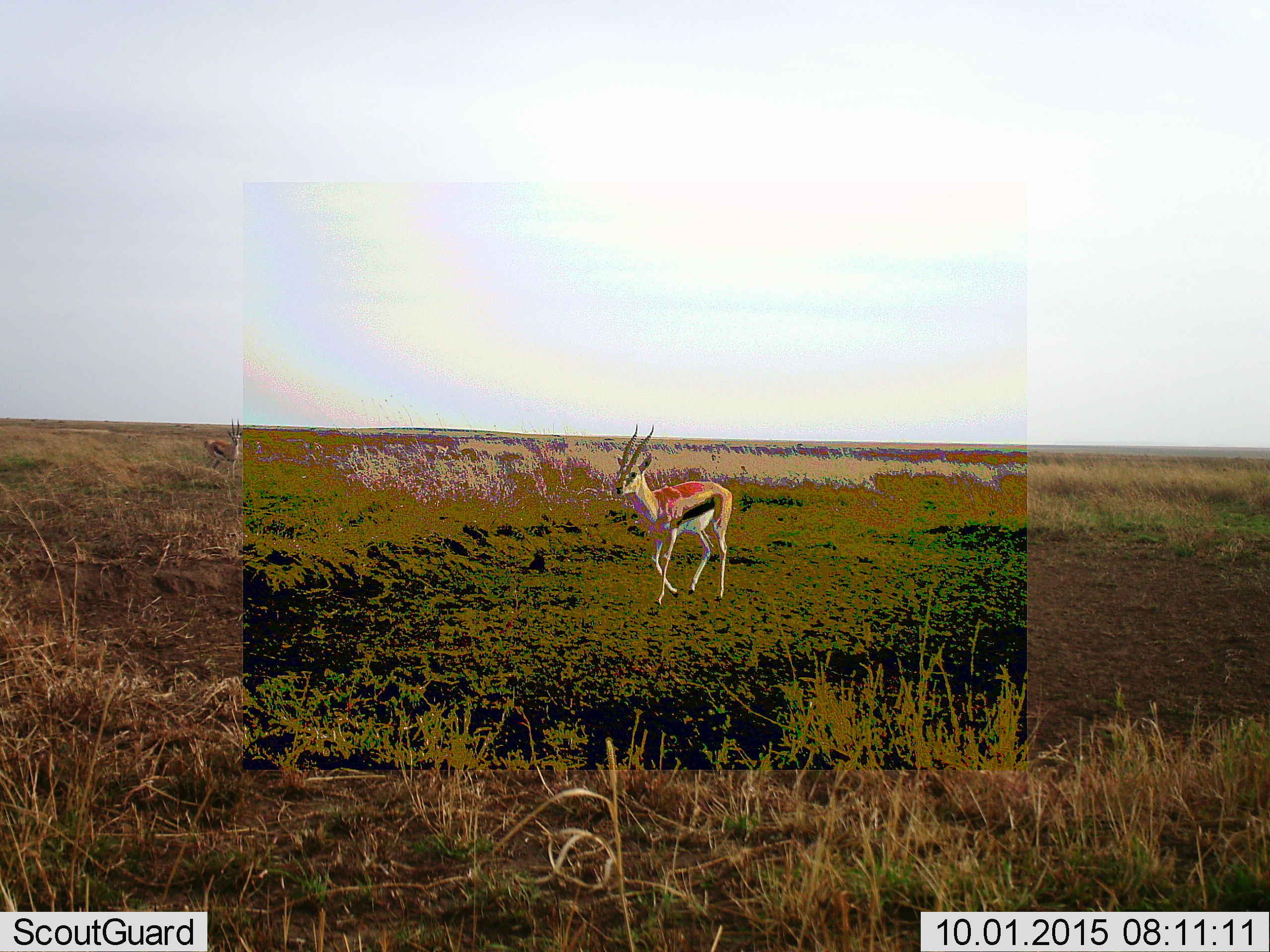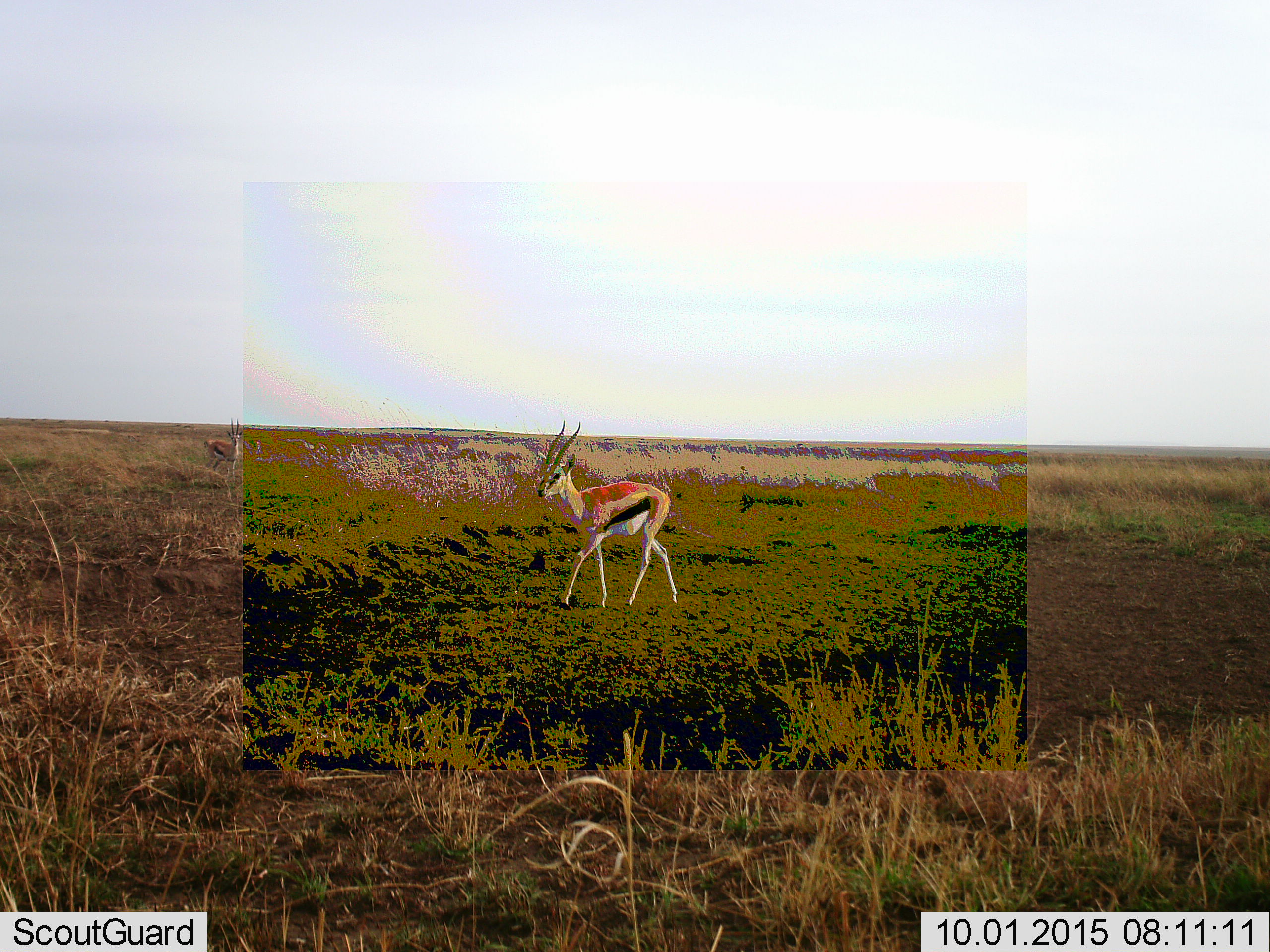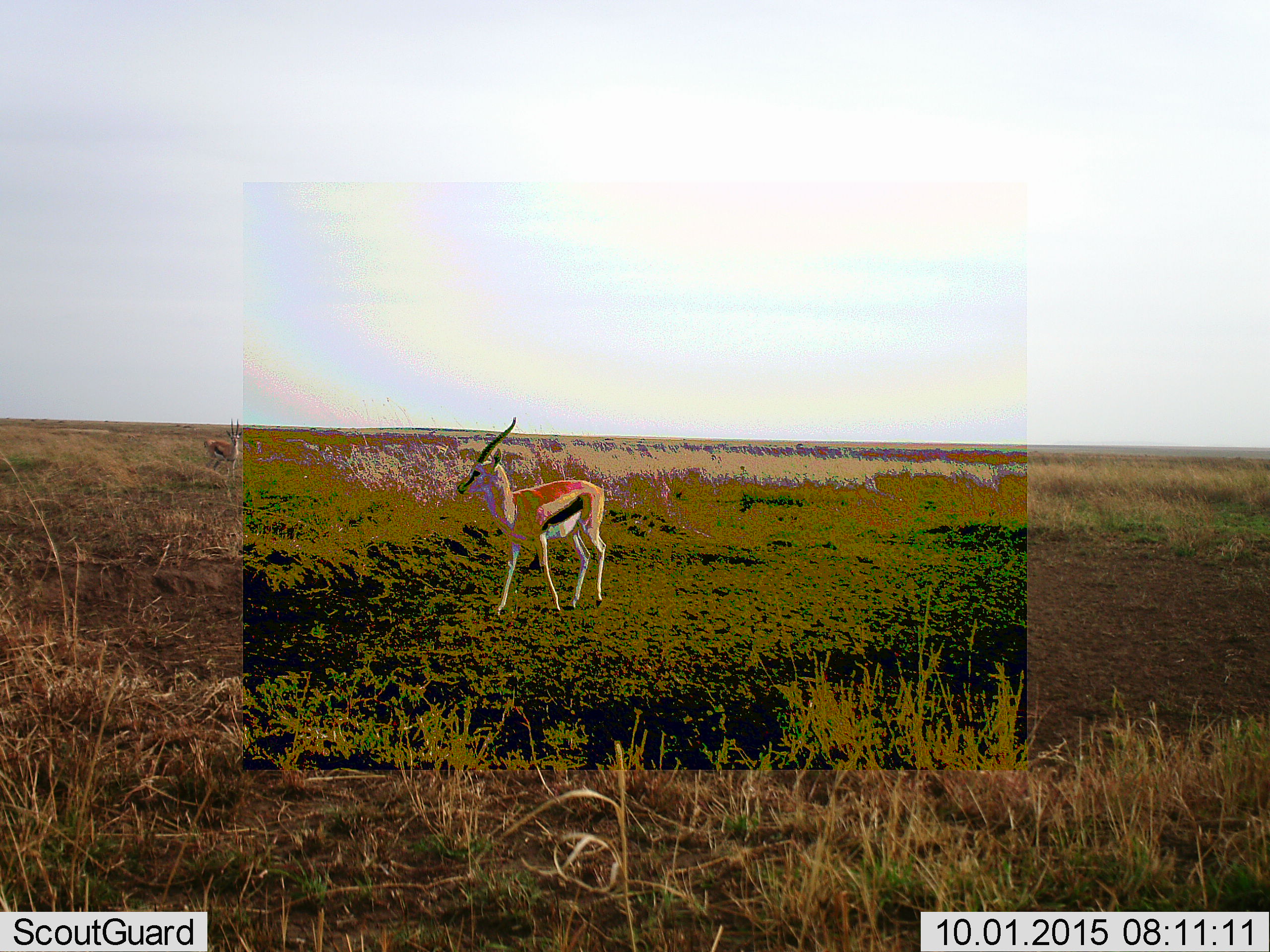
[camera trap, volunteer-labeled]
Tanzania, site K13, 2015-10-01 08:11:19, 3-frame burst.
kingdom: Animalia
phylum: Chordata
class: Mammalia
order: Artiodactyla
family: Bovidae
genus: Eudorcas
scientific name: Eudorcas thomsonii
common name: thomson's gazelle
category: gazellethomsons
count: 2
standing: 38%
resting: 0%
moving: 75%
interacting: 0%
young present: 0%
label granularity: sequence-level